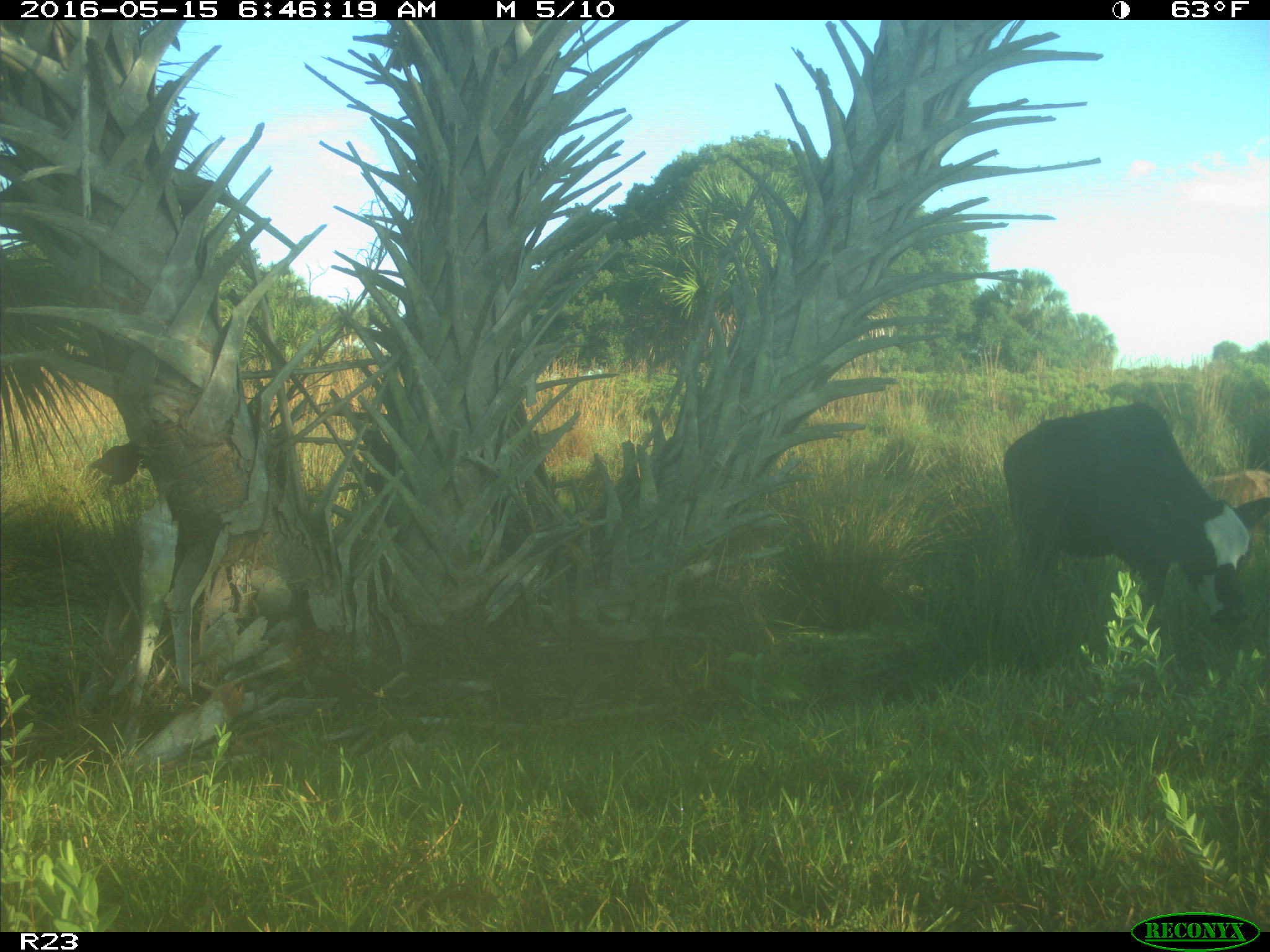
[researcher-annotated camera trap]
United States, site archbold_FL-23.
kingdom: Animalia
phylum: Chordata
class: Mammalia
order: Artiodactyla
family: Bovidae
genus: Bos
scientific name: Bos taurus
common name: domestic cow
Bos taurus (domestic cow).